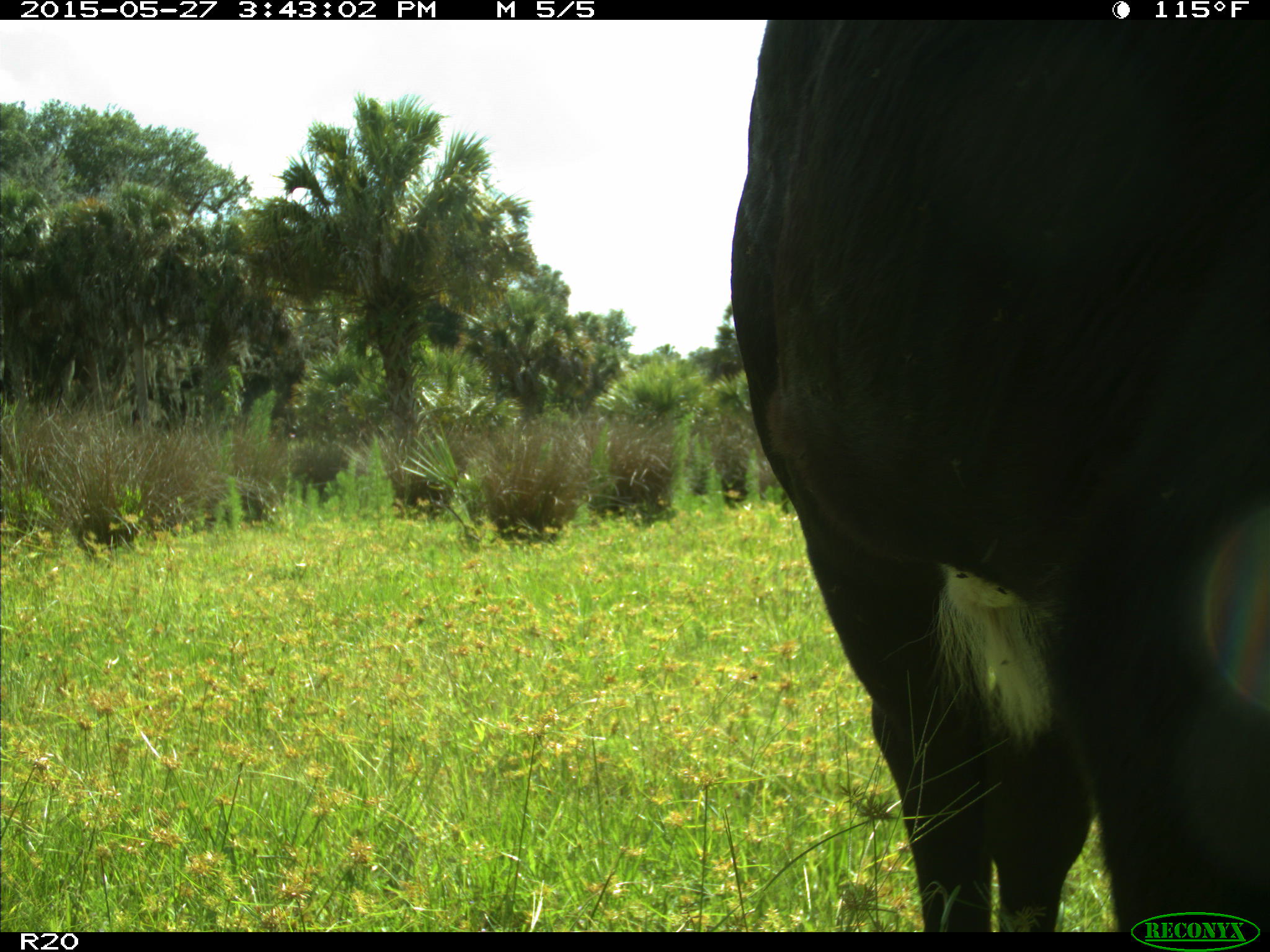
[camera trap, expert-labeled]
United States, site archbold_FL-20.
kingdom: Animalia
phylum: Chordata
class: Mammalia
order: Artiodactyla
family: Bovidae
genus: Bos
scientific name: Bos taurus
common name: domestic cow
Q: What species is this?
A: Bos taurus (domestic cow).